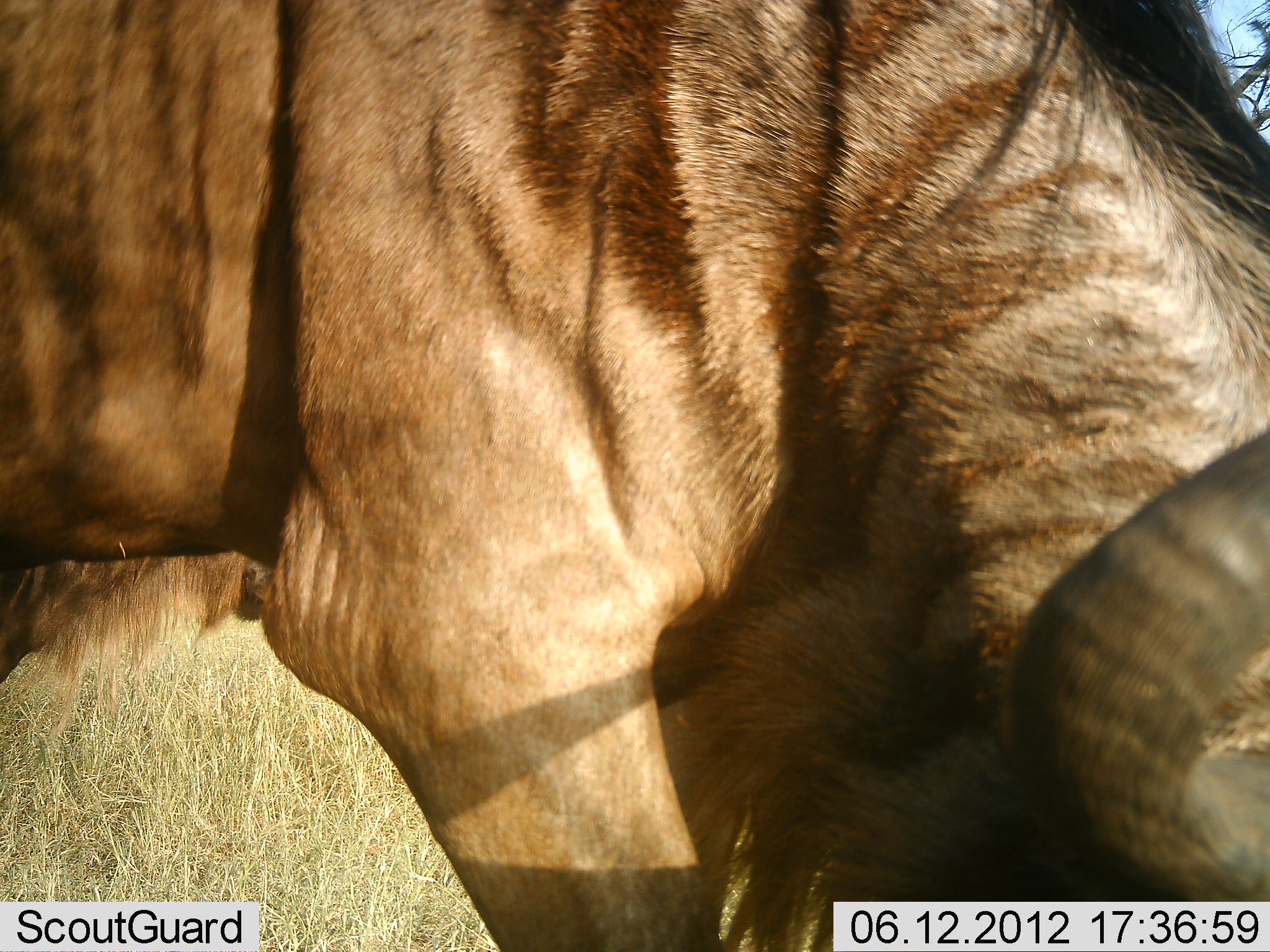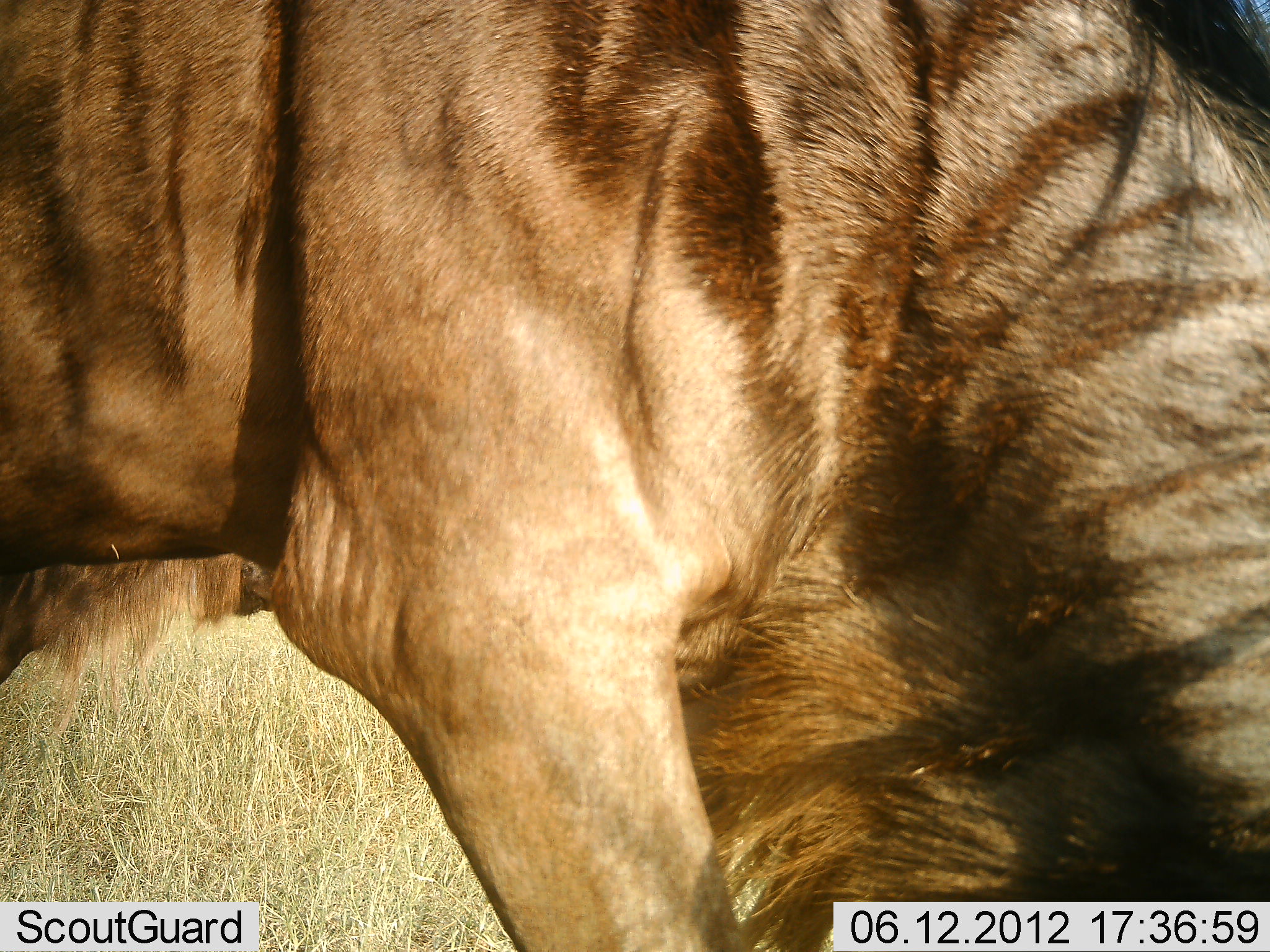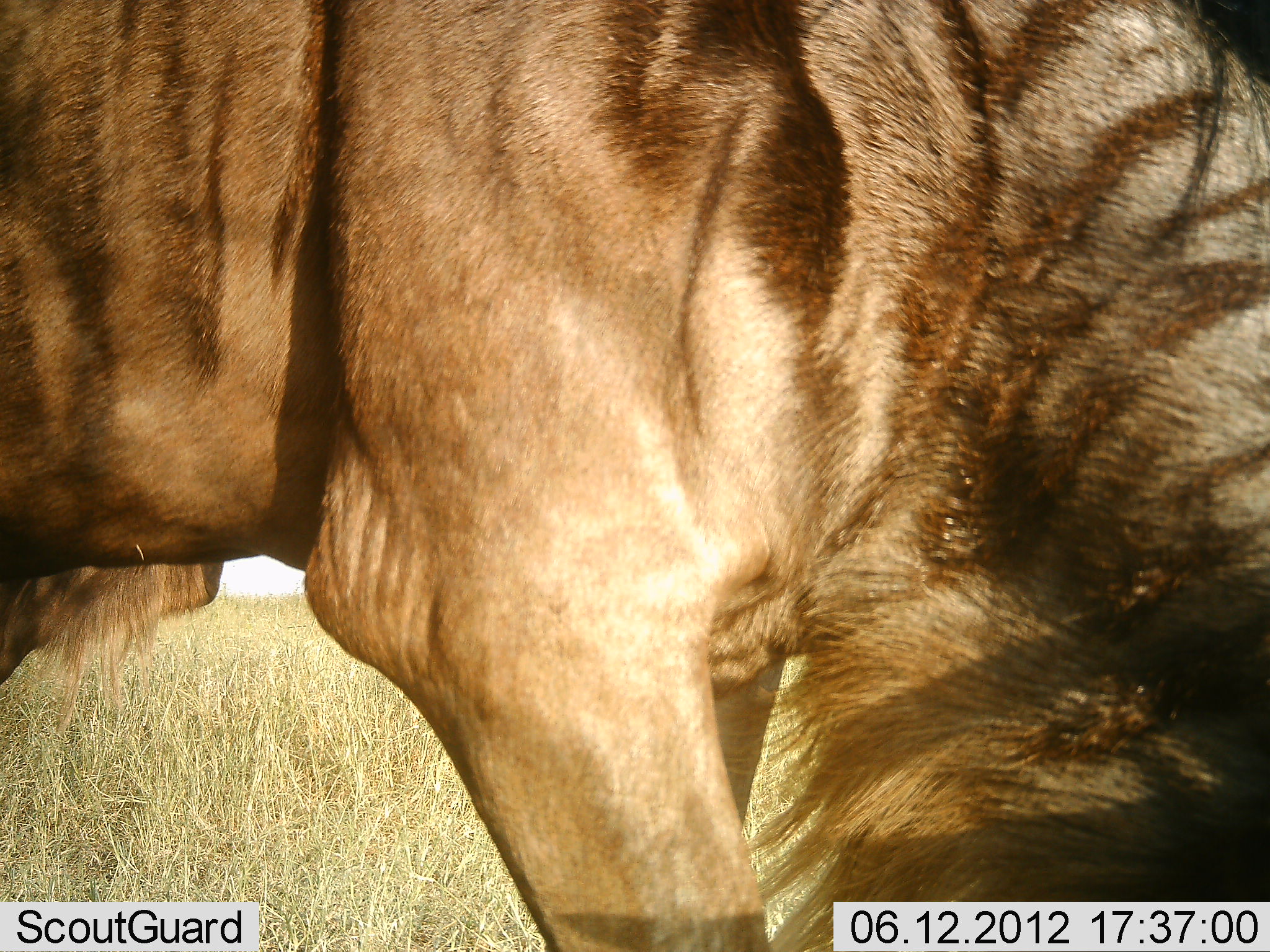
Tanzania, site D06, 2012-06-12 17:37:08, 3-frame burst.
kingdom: Animalia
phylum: Chordata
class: Mammalia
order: Artiodactyla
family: Bovidae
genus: Connochaetes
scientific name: Connochaetes taurinus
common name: blue wildebeest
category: wildebeest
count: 2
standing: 70%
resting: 0%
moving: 0%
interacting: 0%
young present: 0%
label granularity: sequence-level